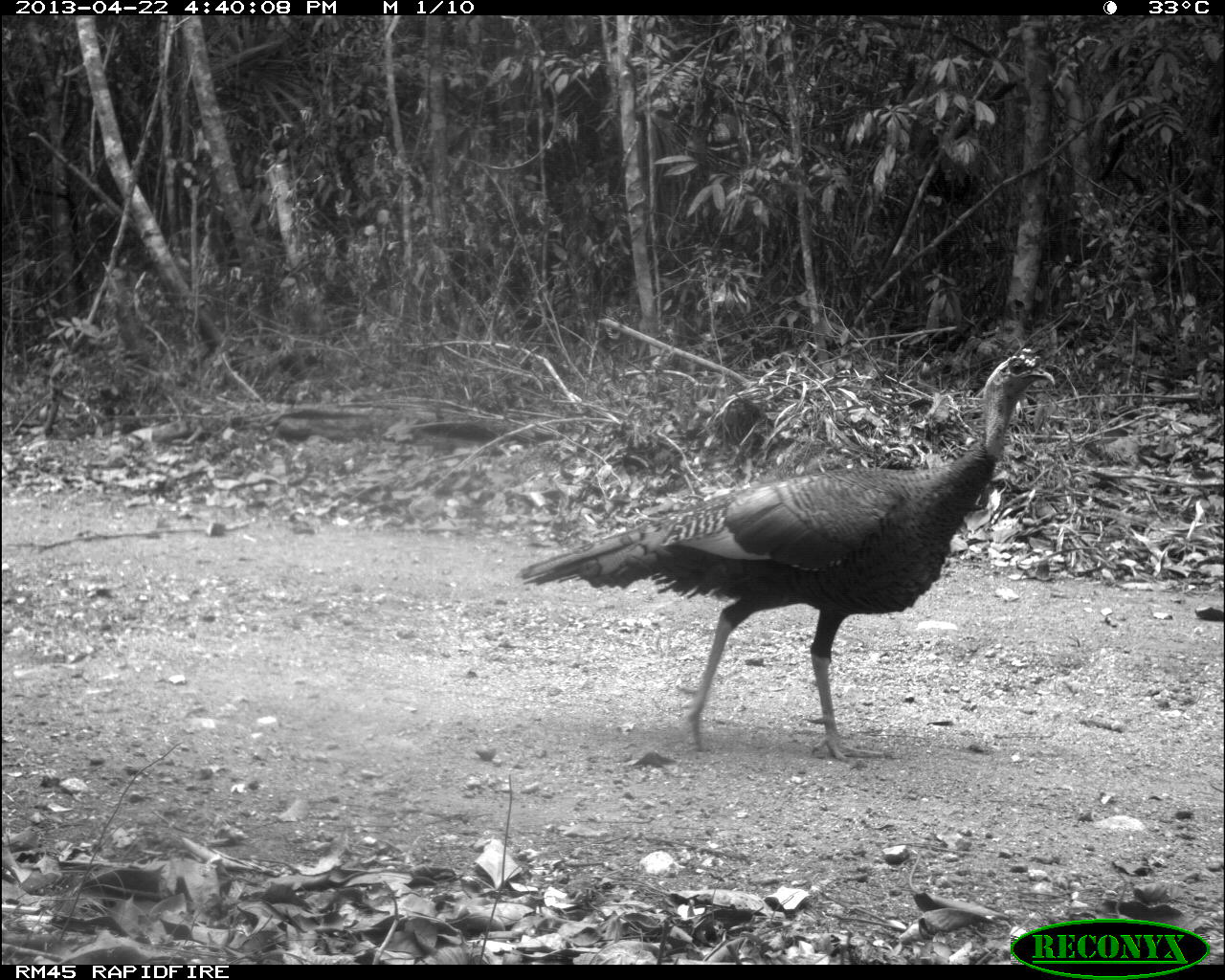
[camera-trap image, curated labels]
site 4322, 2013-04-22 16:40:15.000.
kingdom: Animalia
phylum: Chordata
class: Aves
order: Galliformes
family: Phasianidae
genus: Meleagris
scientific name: Meleagris ocellata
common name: ocellated turkey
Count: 1.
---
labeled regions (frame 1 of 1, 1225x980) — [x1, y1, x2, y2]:
meleagris ocellata: [513, 340, 1056, 761]